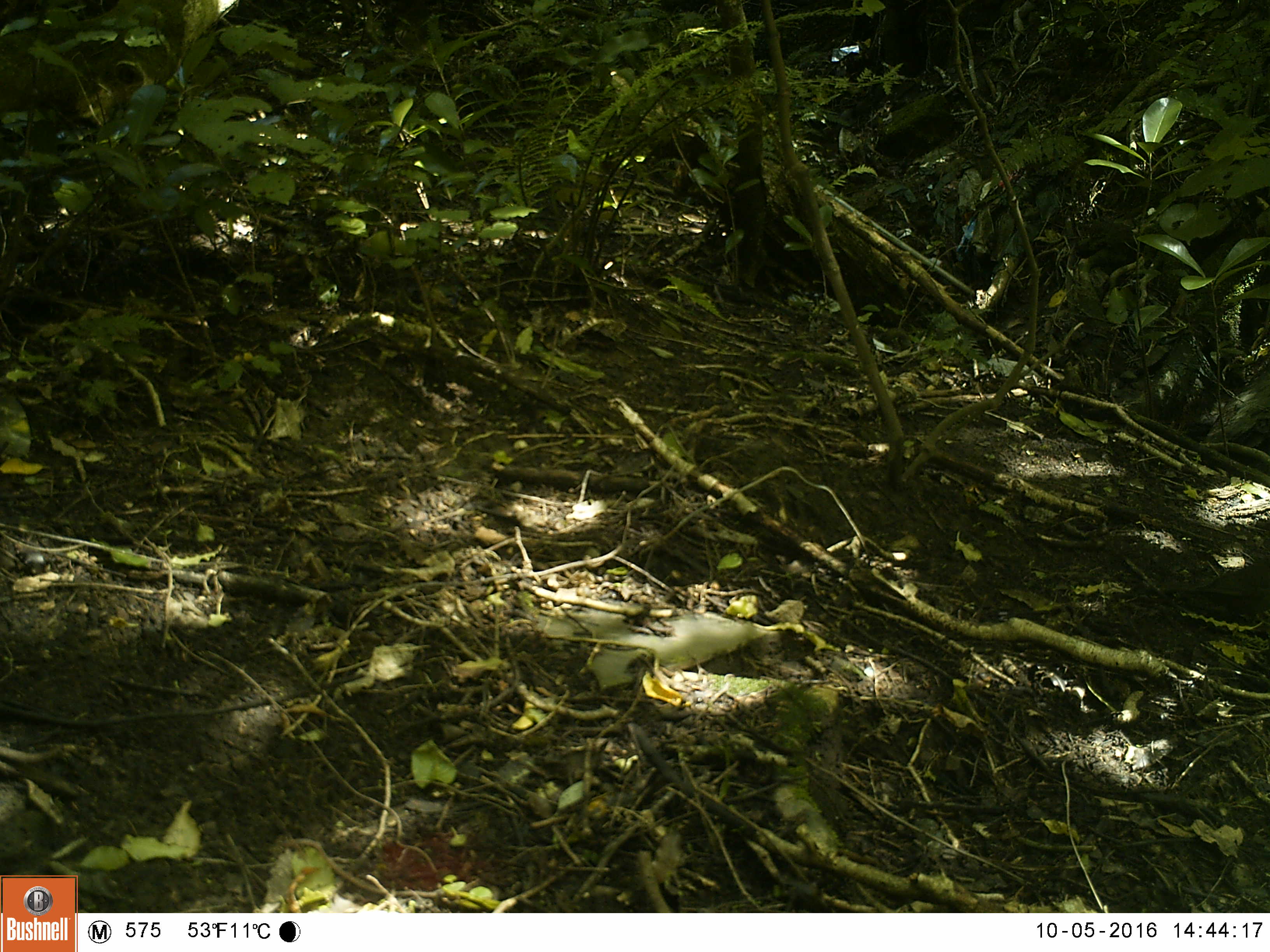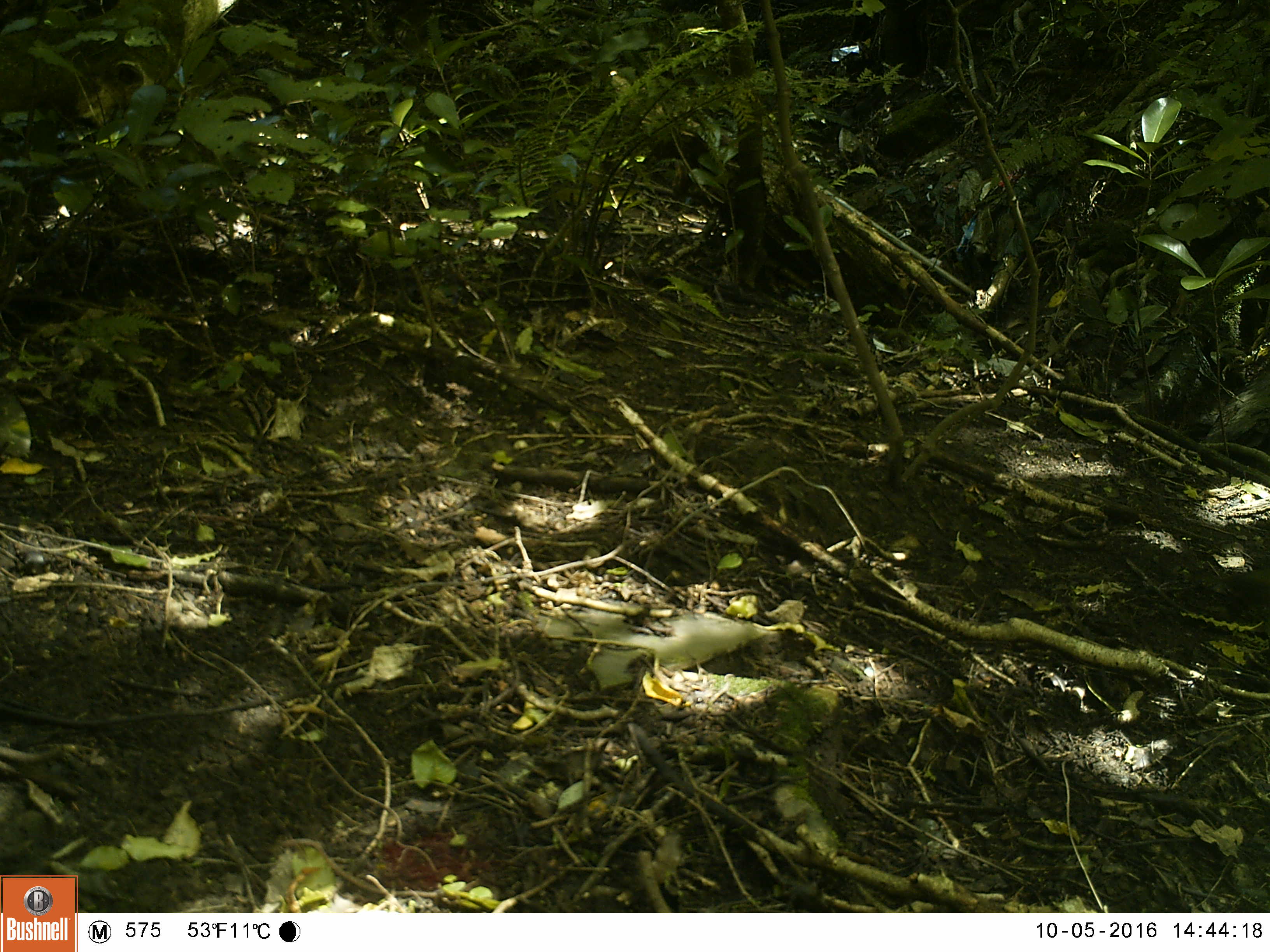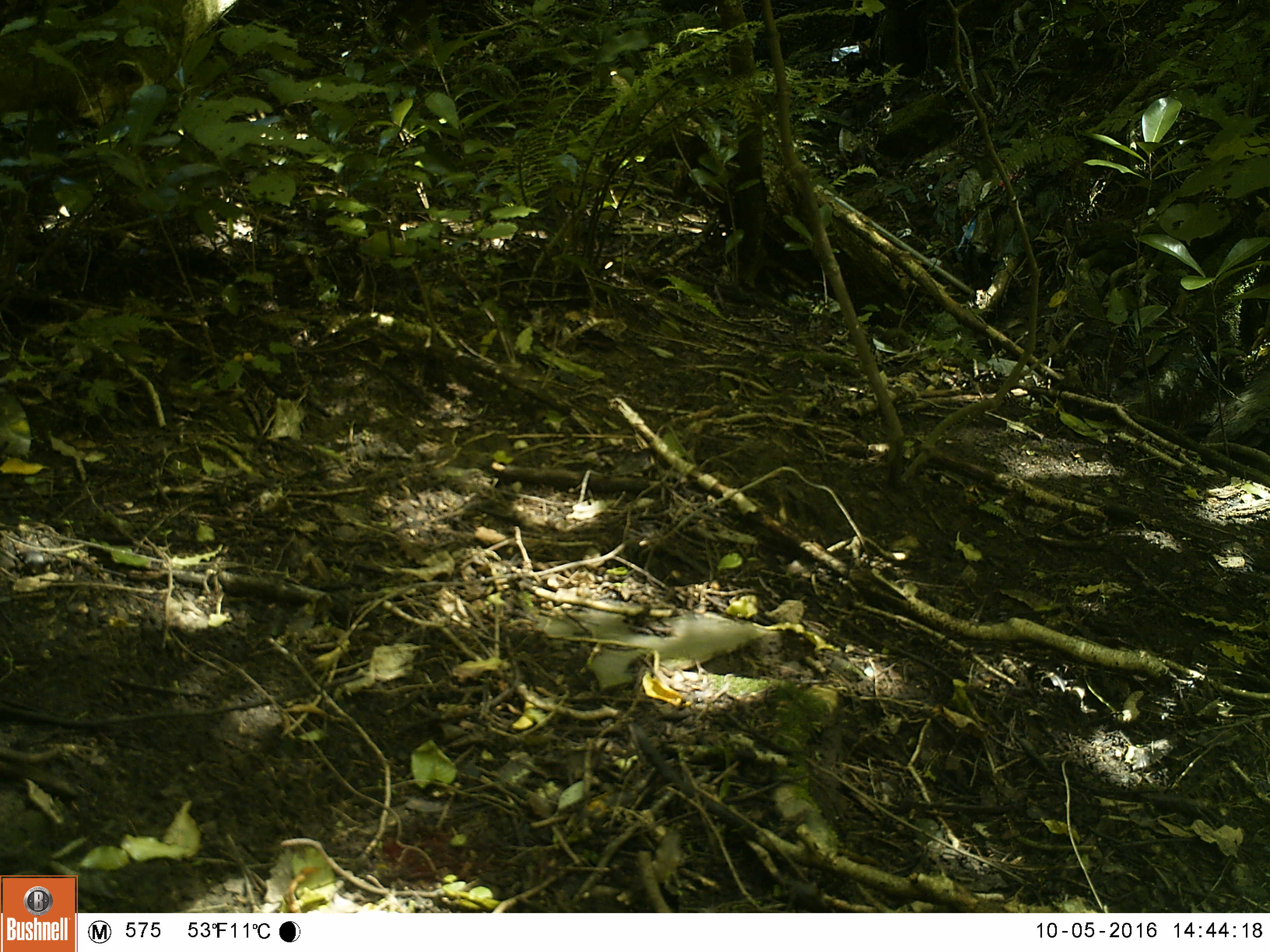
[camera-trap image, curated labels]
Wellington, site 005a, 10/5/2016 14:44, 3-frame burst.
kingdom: Animalia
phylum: Chordata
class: Aves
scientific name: Aves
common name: bird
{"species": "bird (Aves)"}